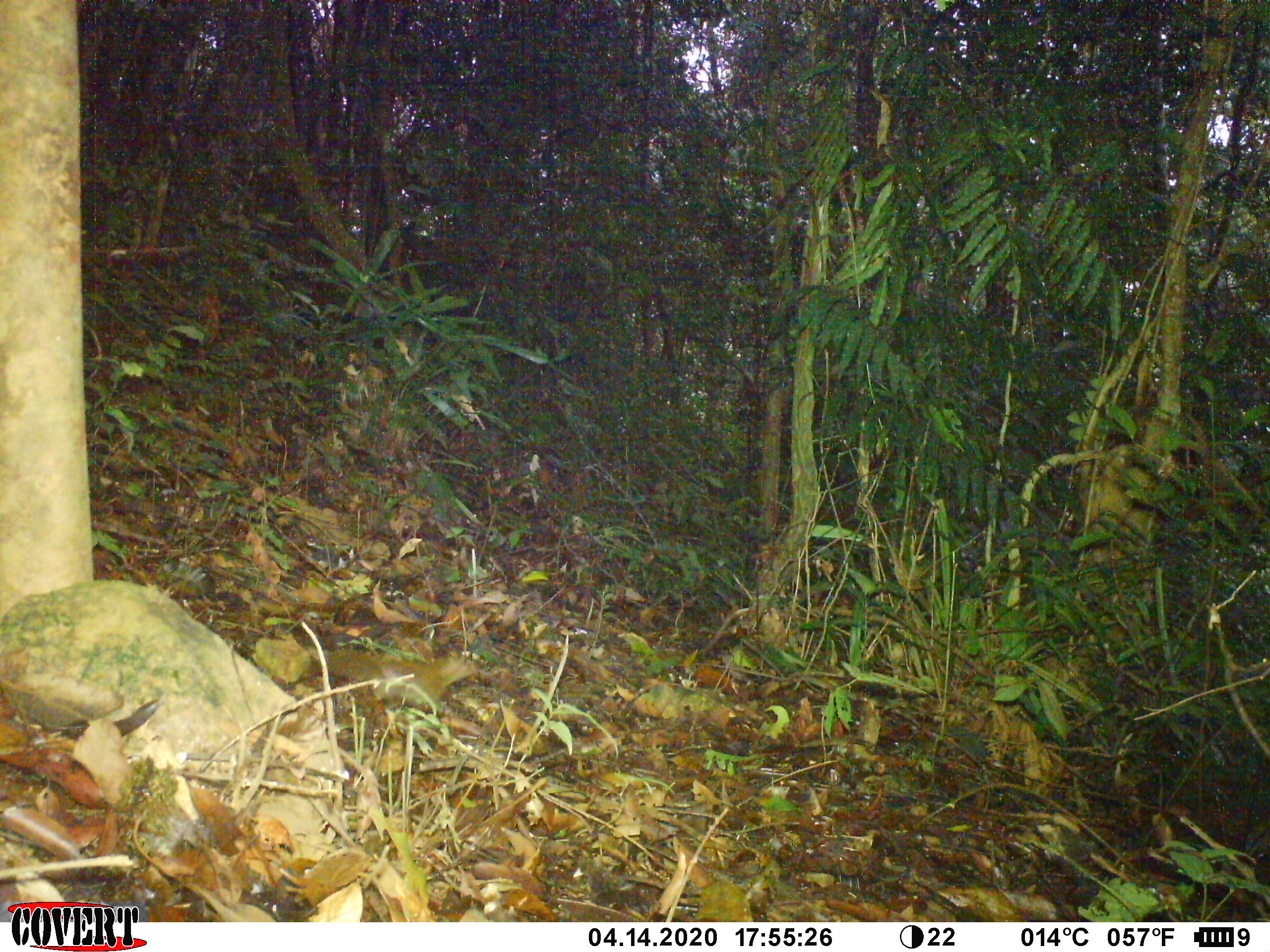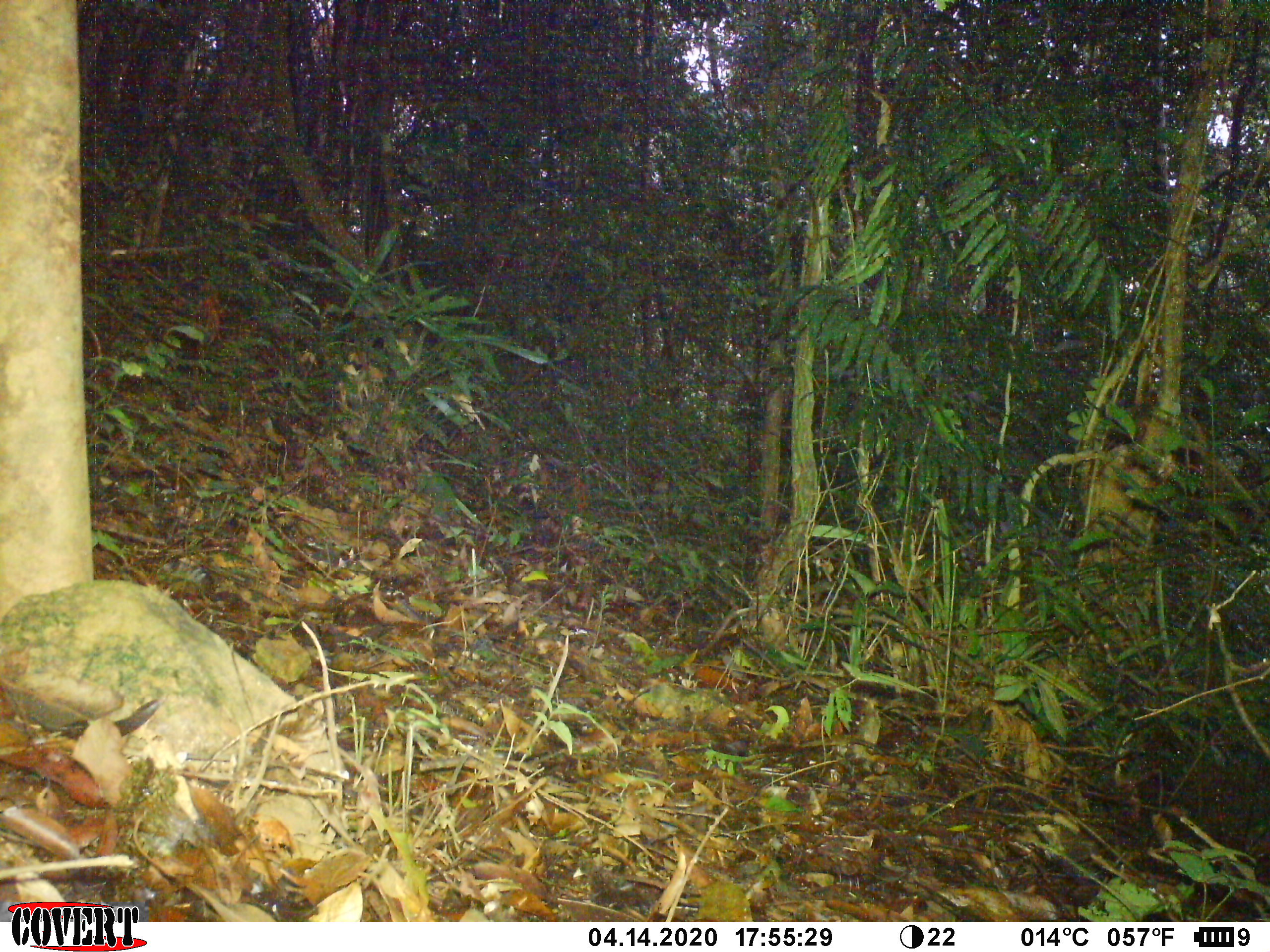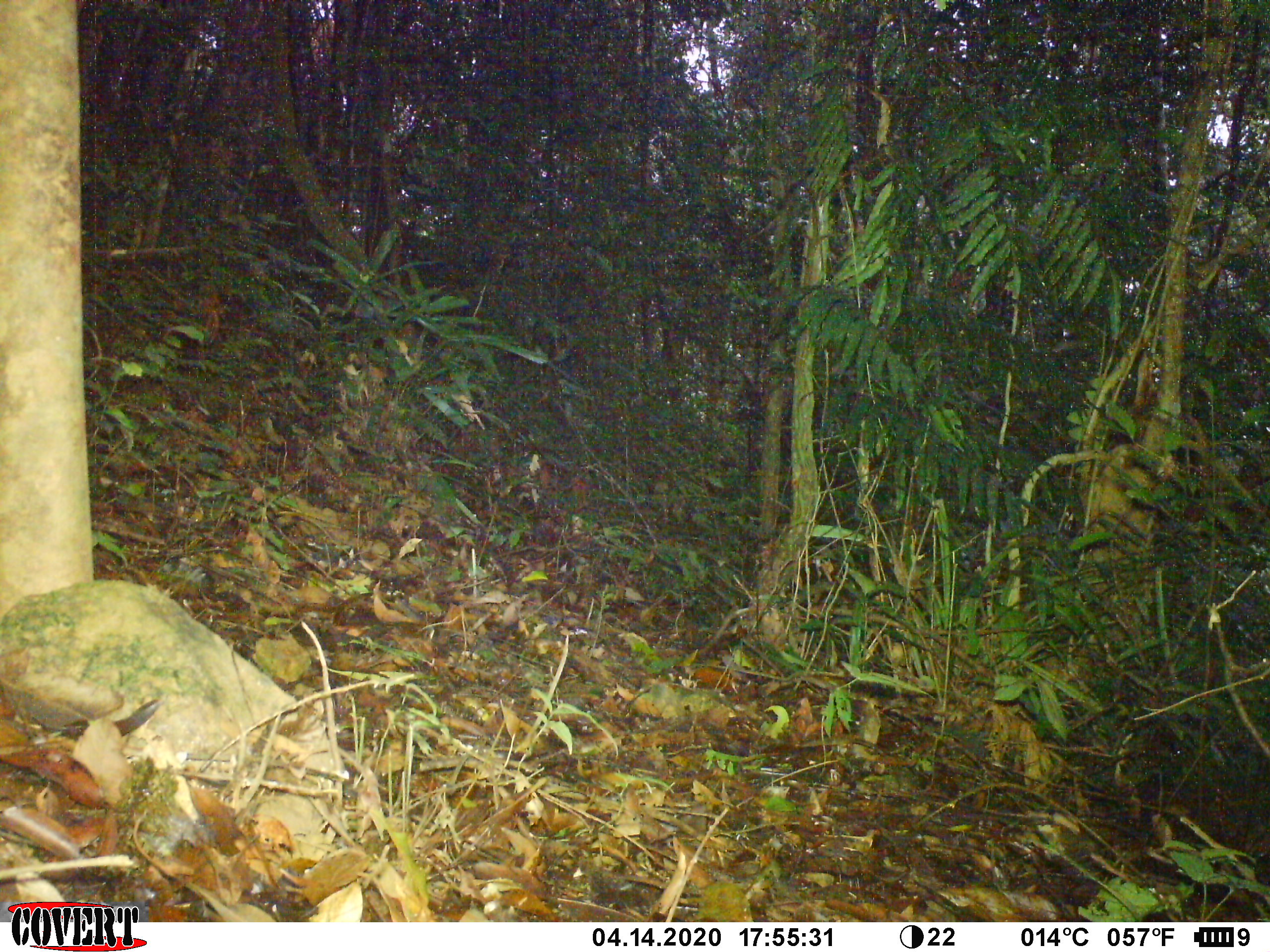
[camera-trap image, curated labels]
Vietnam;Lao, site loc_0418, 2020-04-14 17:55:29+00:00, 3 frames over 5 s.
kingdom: Animalia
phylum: Chordata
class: Mammalia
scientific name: Mammalia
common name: mammal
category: unidentified small mammal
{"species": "unidentified small mammal (mammal) (Mammalia)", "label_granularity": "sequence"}